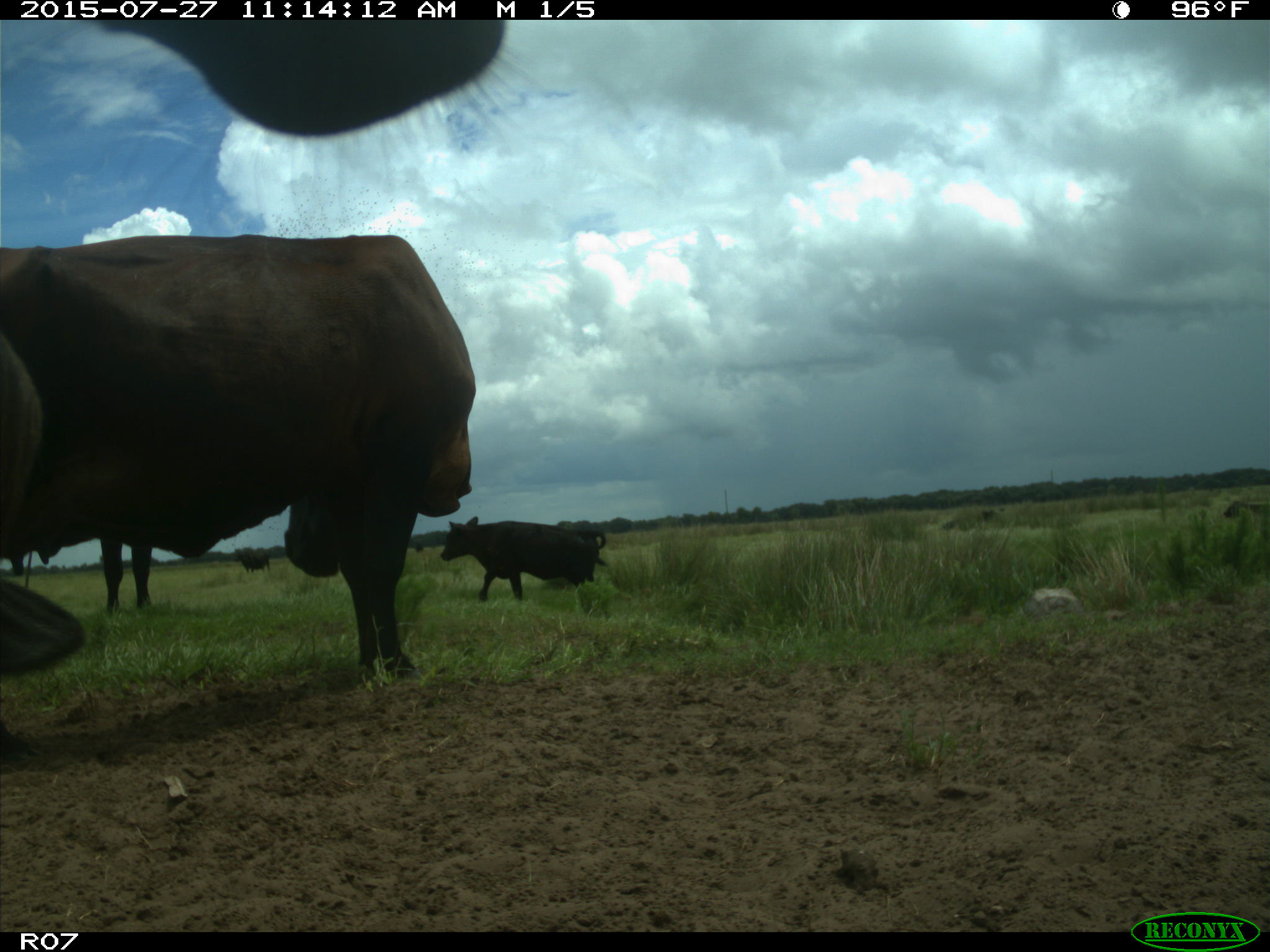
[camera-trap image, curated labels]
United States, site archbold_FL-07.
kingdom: Animalia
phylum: Chordata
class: Mammalia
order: Artiodactyla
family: Bovidae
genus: Bos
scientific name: Bos taurus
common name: domestic cow